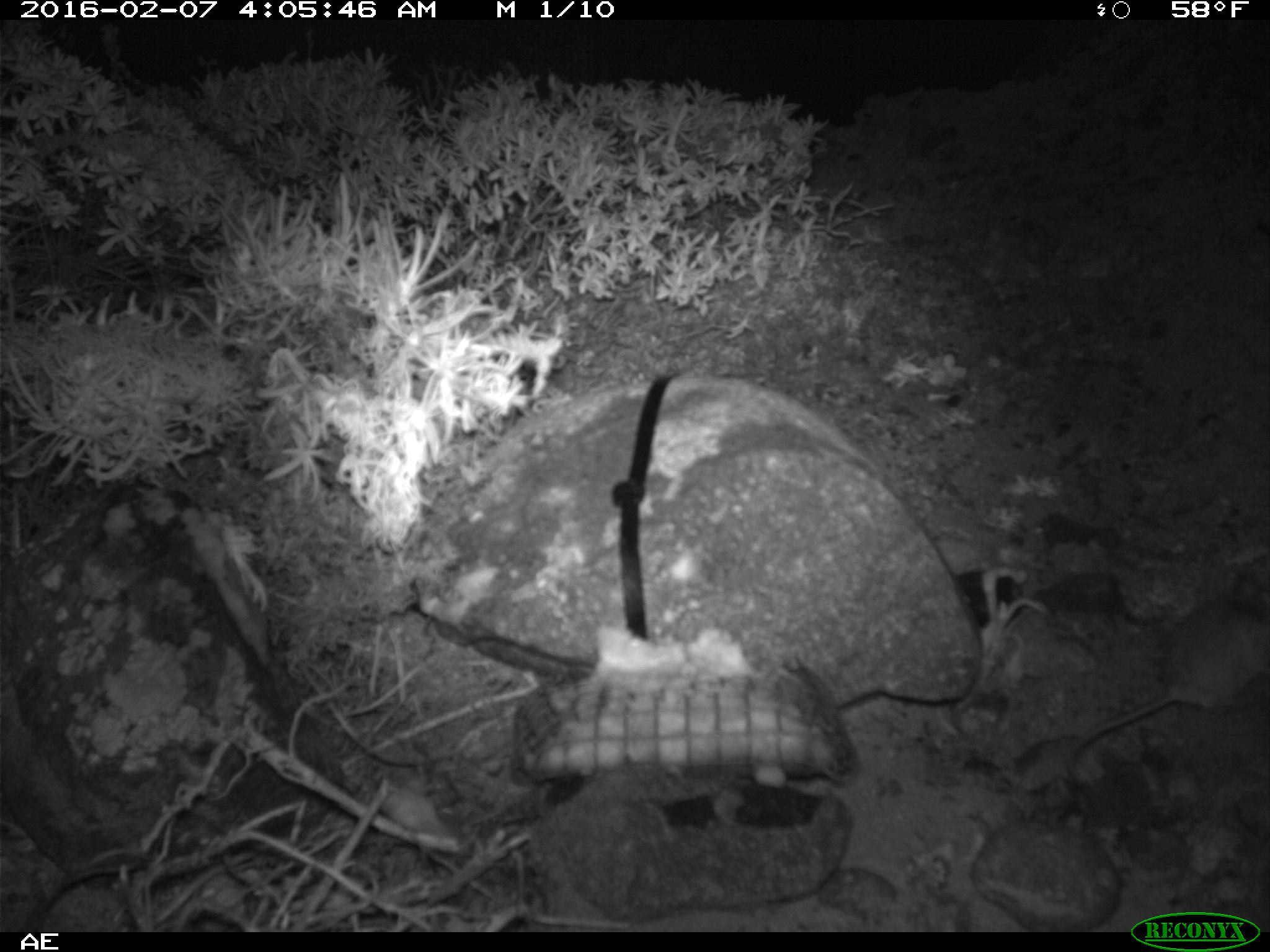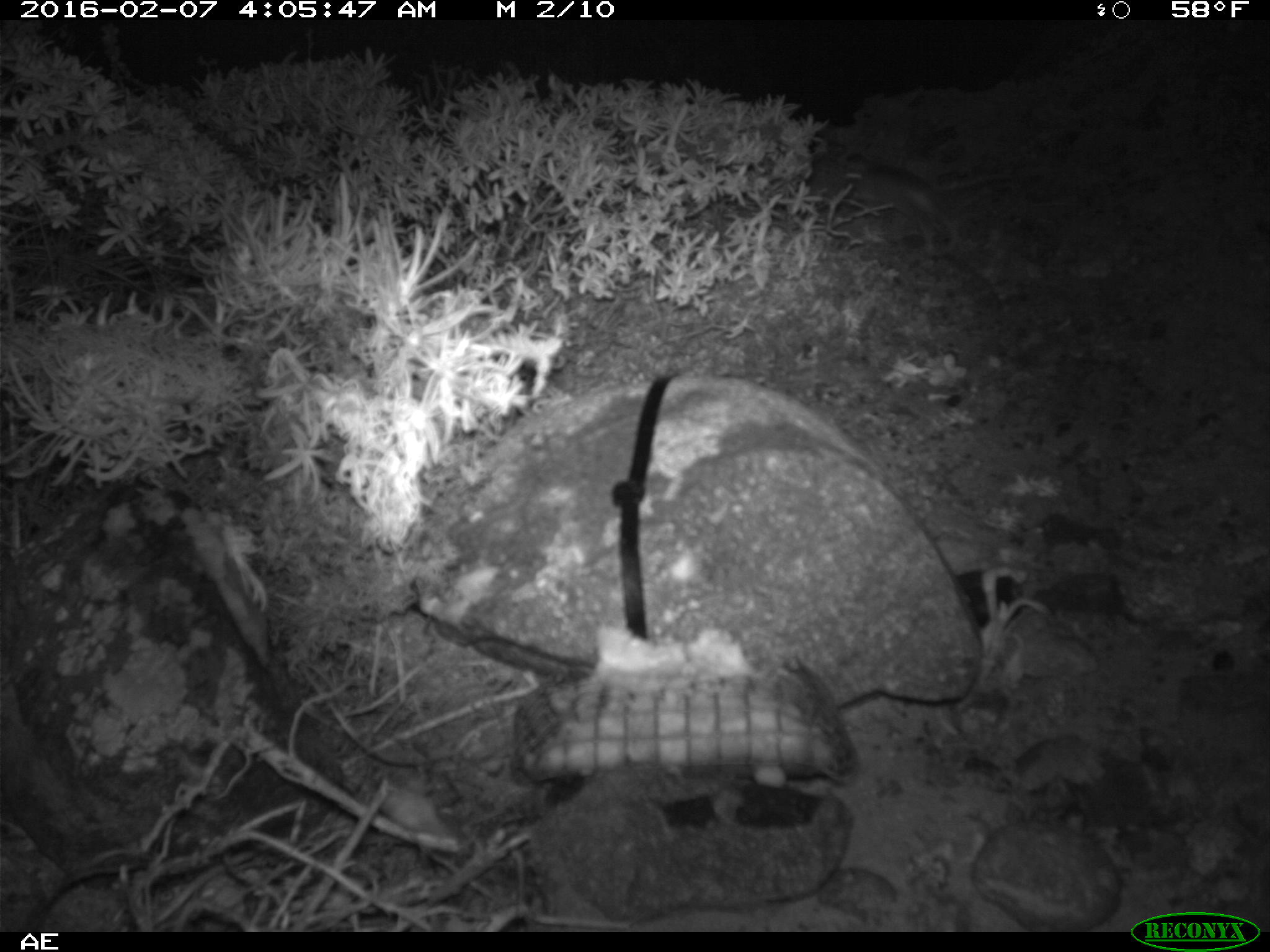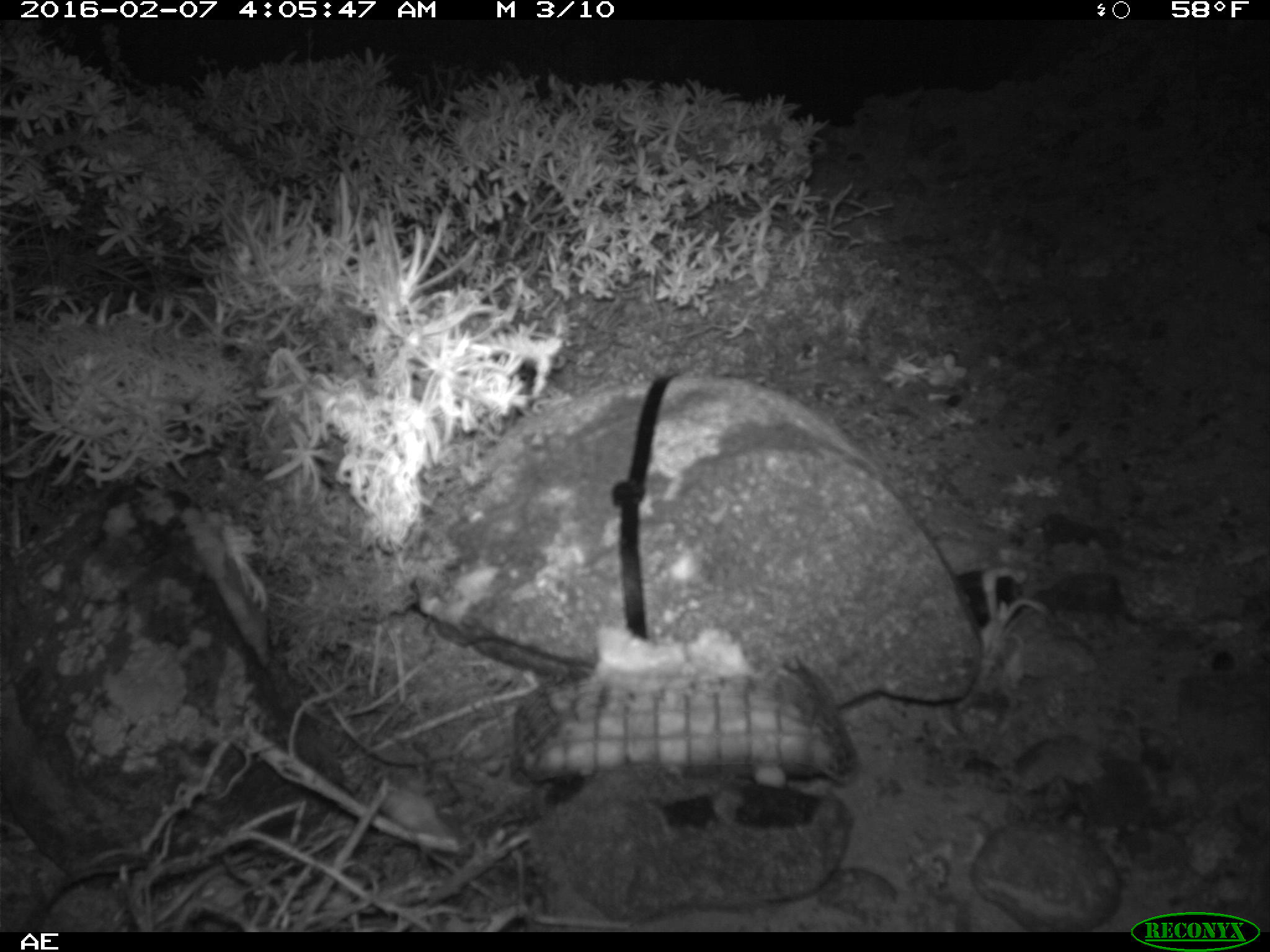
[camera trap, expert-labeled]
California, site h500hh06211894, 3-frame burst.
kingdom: Animalia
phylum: Chordata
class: Mammalia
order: Rodentia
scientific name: Rodentia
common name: rodent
Rodent (Rodentia).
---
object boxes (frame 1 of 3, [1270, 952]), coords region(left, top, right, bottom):
rodent: region(1063, 572, 1269, 770)